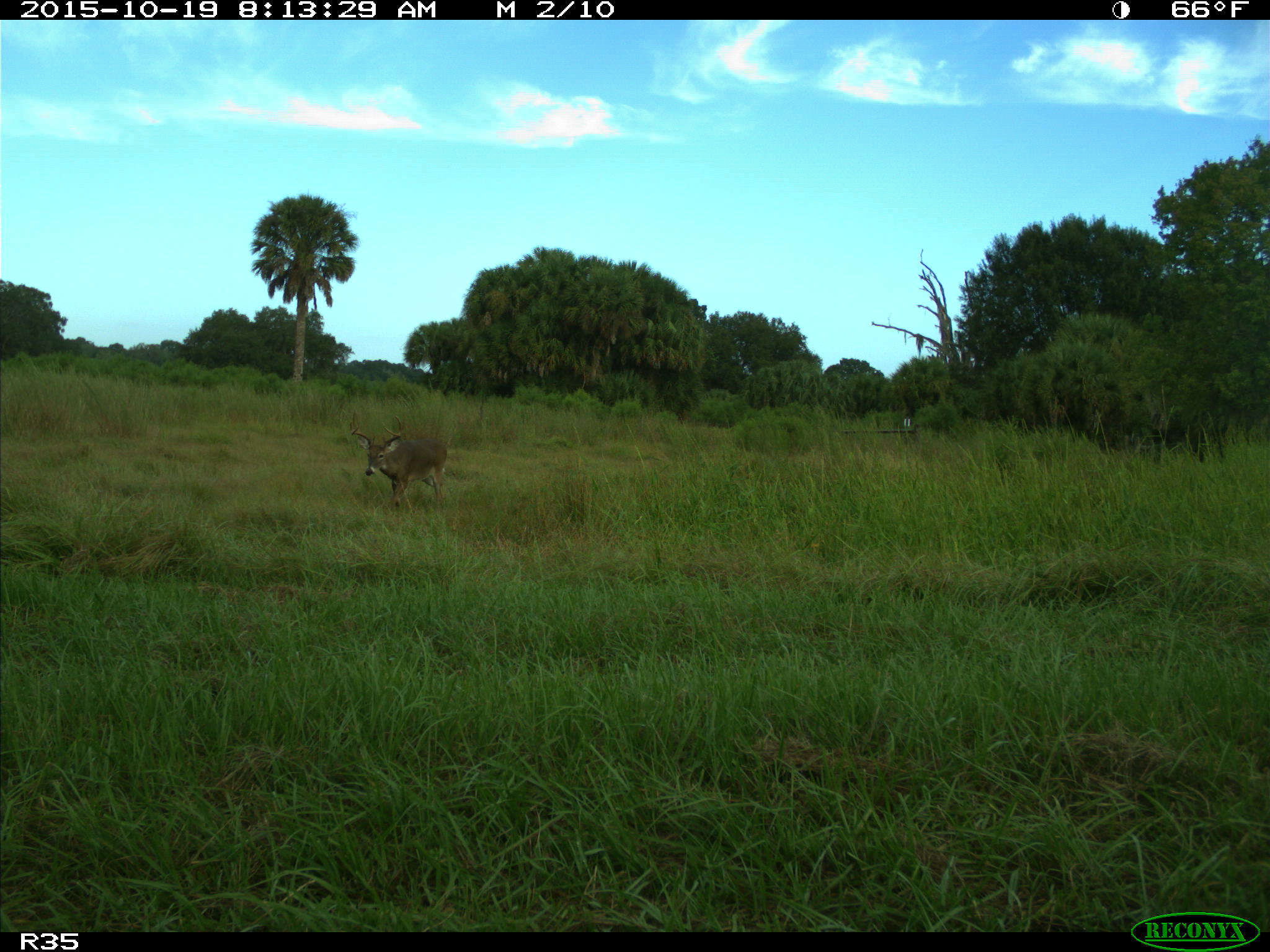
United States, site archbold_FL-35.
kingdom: Animalia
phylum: Chordata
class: Mammalia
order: Artiodactyla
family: Cervidae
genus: Odocoileus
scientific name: Odocoileus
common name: deer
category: unidentified deer